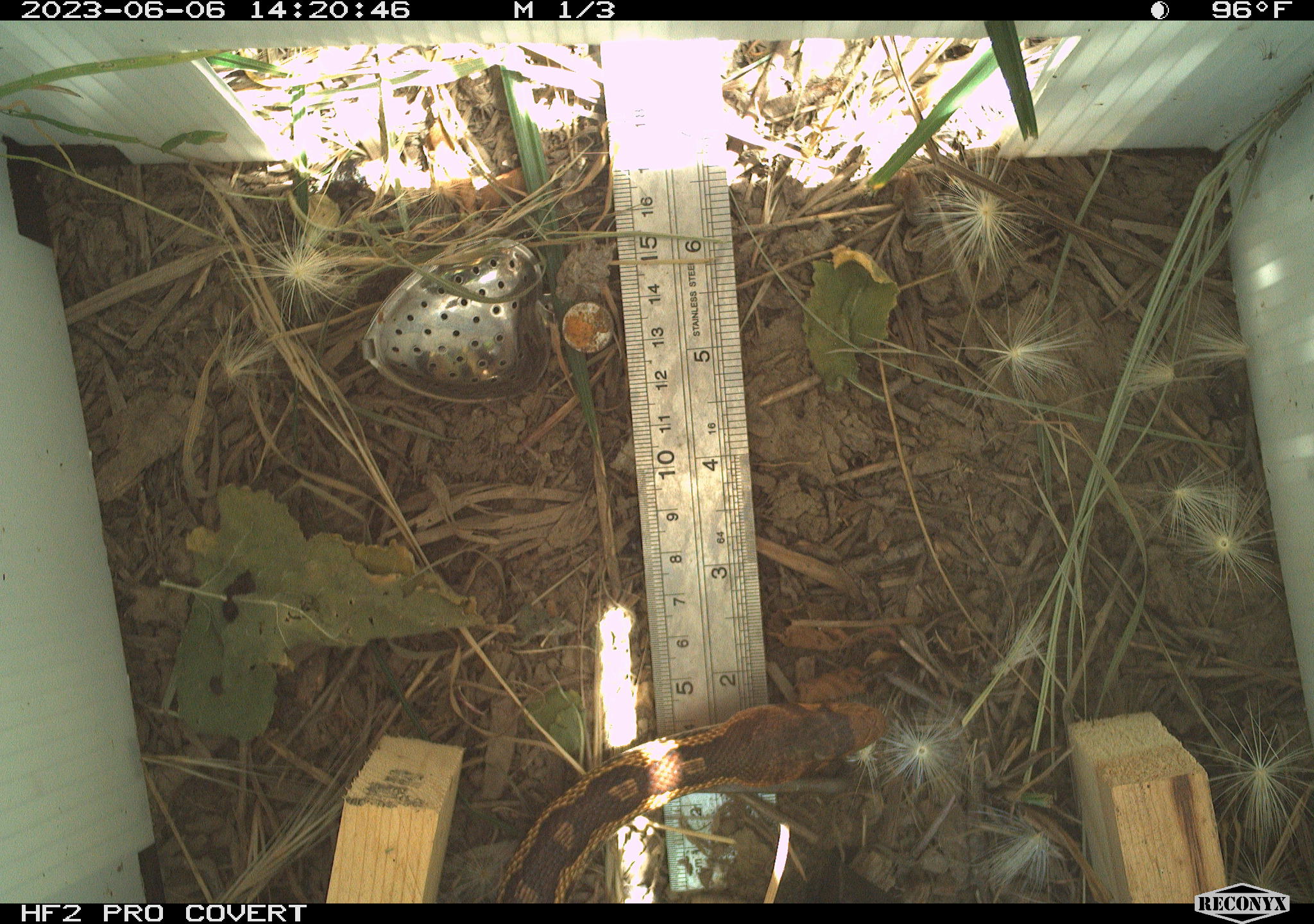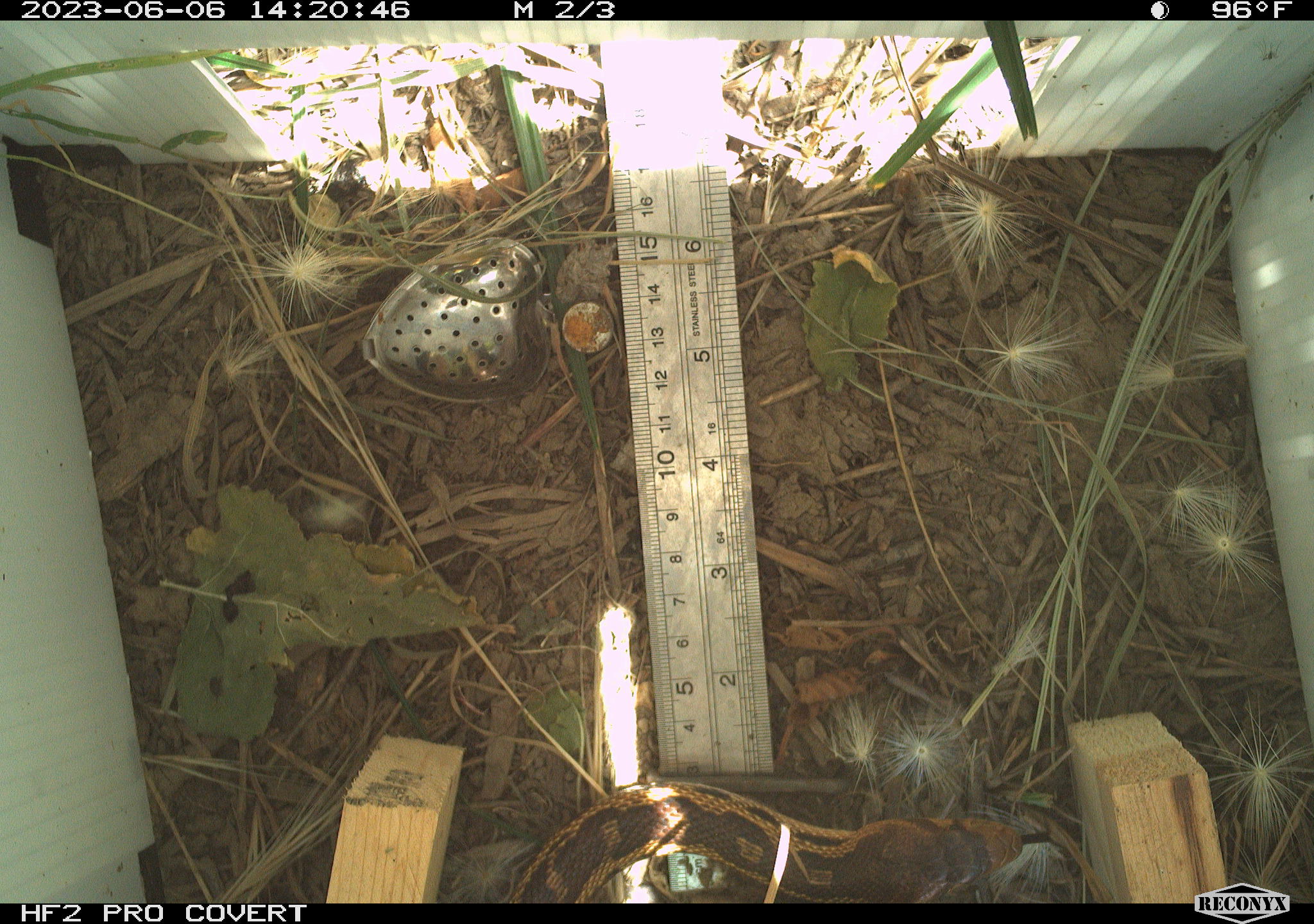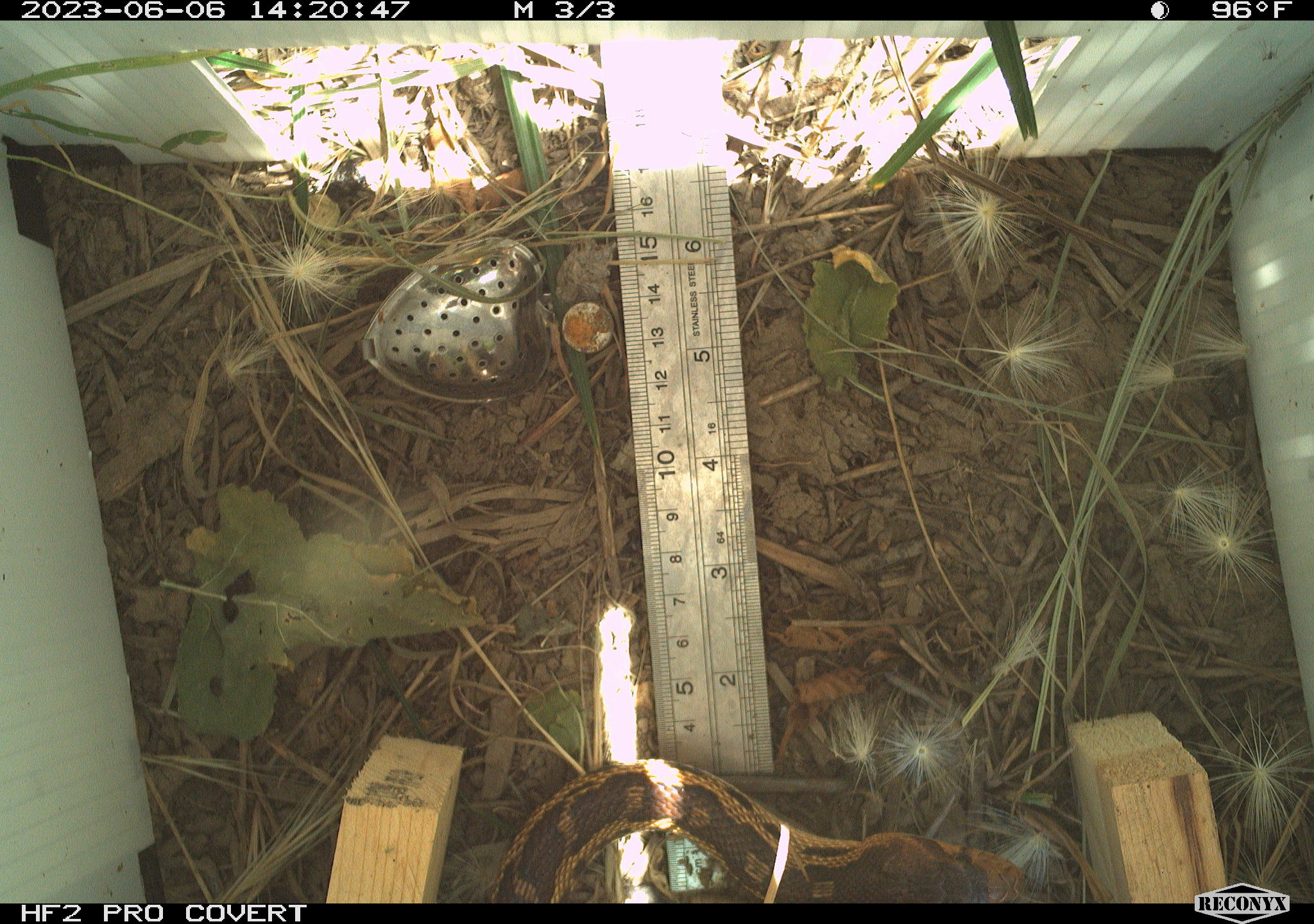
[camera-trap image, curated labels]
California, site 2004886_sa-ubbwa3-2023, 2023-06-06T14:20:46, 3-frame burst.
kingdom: Animalia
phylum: Chordata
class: Reptilia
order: Squamata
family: Colubridae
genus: Pituophis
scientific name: Pituophis catenifer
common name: gophersnake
Gophersnake (Pituophis catenifer).